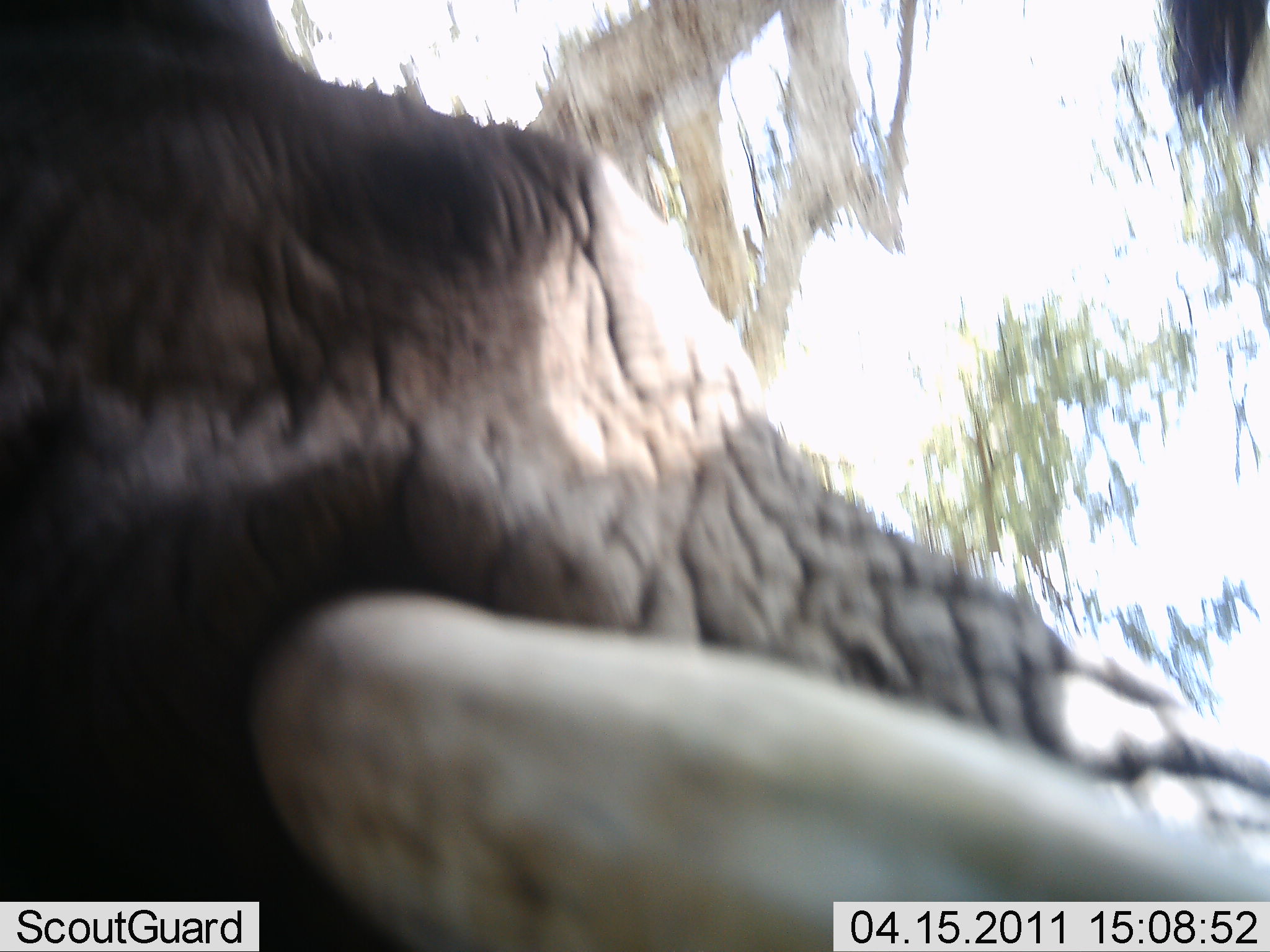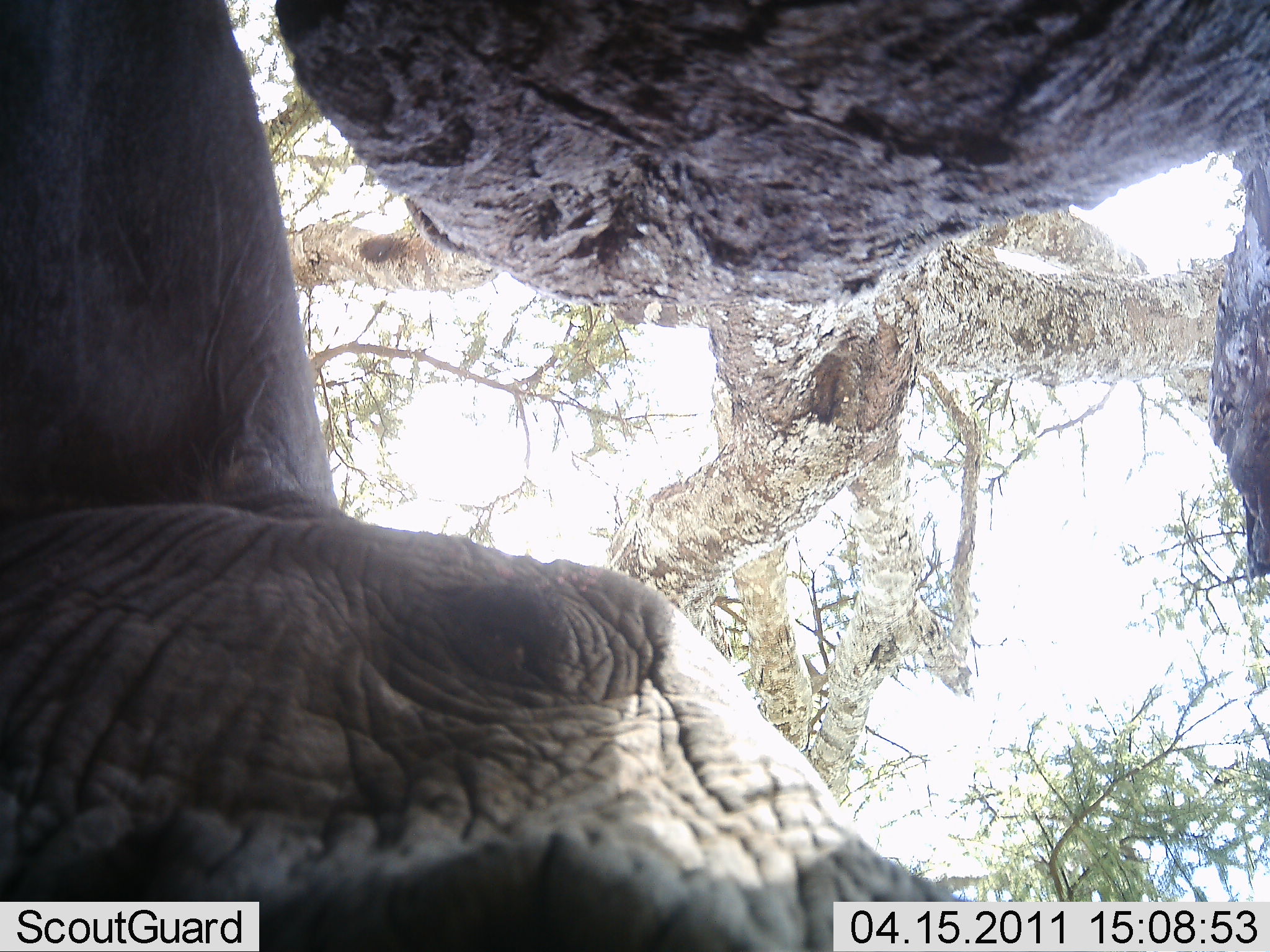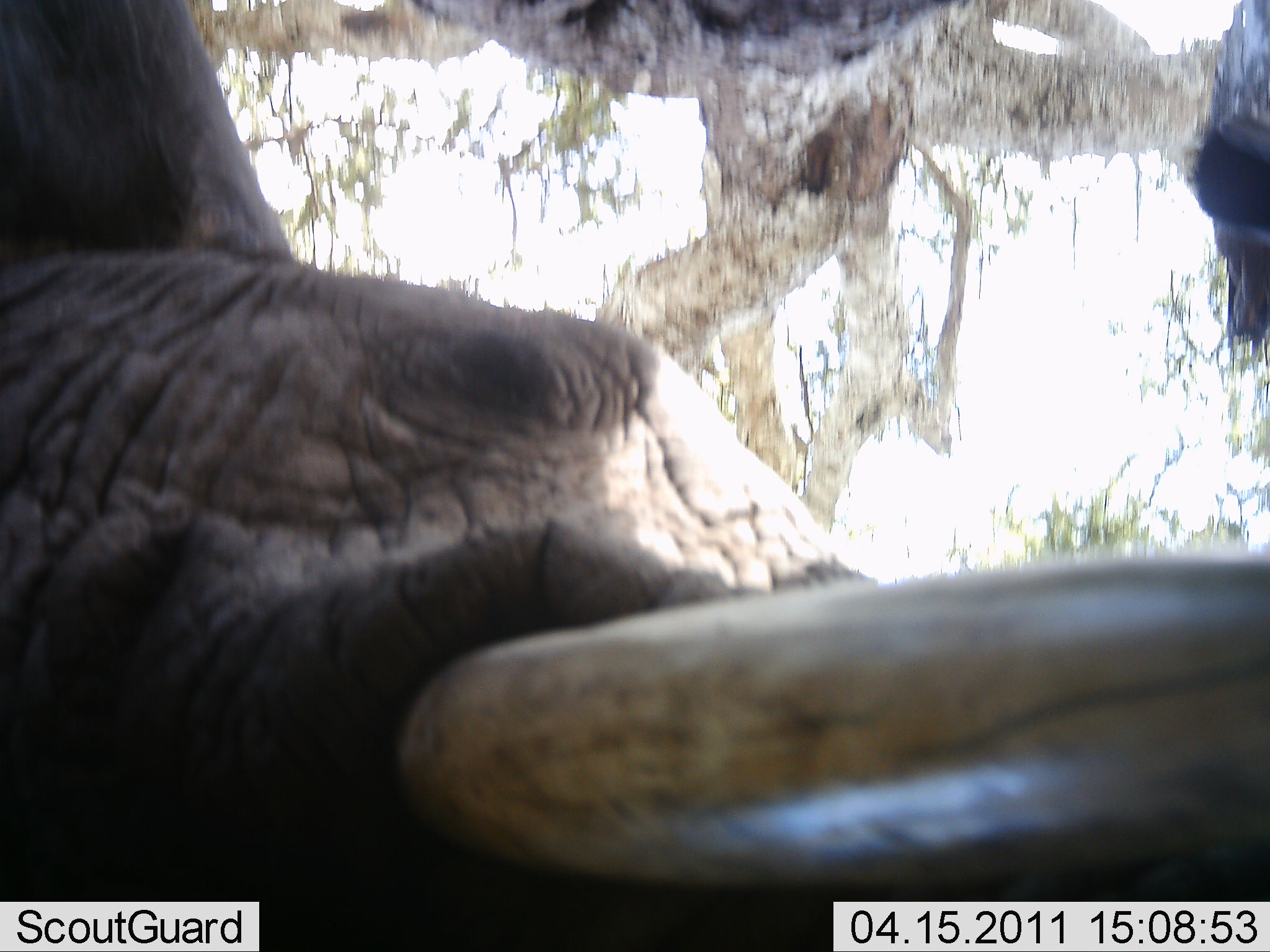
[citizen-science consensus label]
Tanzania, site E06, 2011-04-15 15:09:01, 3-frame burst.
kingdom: Animalia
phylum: Chordata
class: Mammalia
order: Proboscidea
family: Elephantidae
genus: Loxodonta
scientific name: Loxodonta africana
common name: african bush elephant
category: elephant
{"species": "elephant (african bush elephant) (Loxodonta africana)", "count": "1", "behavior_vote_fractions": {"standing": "42%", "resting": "8%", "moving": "25%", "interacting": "50%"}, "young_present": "0%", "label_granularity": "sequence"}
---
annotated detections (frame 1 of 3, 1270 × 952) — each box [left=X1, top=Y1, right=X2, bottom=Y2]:
animal: [left=1, top=0, right=1269, bottom=951]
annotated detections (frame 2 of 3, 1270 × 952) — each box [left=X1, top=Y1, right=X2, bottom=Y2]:
animal: [left=0, top=0, right=1270, bottom=950]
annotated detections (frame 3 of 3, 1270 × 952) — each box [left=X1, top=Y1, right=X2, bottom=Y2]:
animal: [left=0, top=2, right=1269, bottom=952]